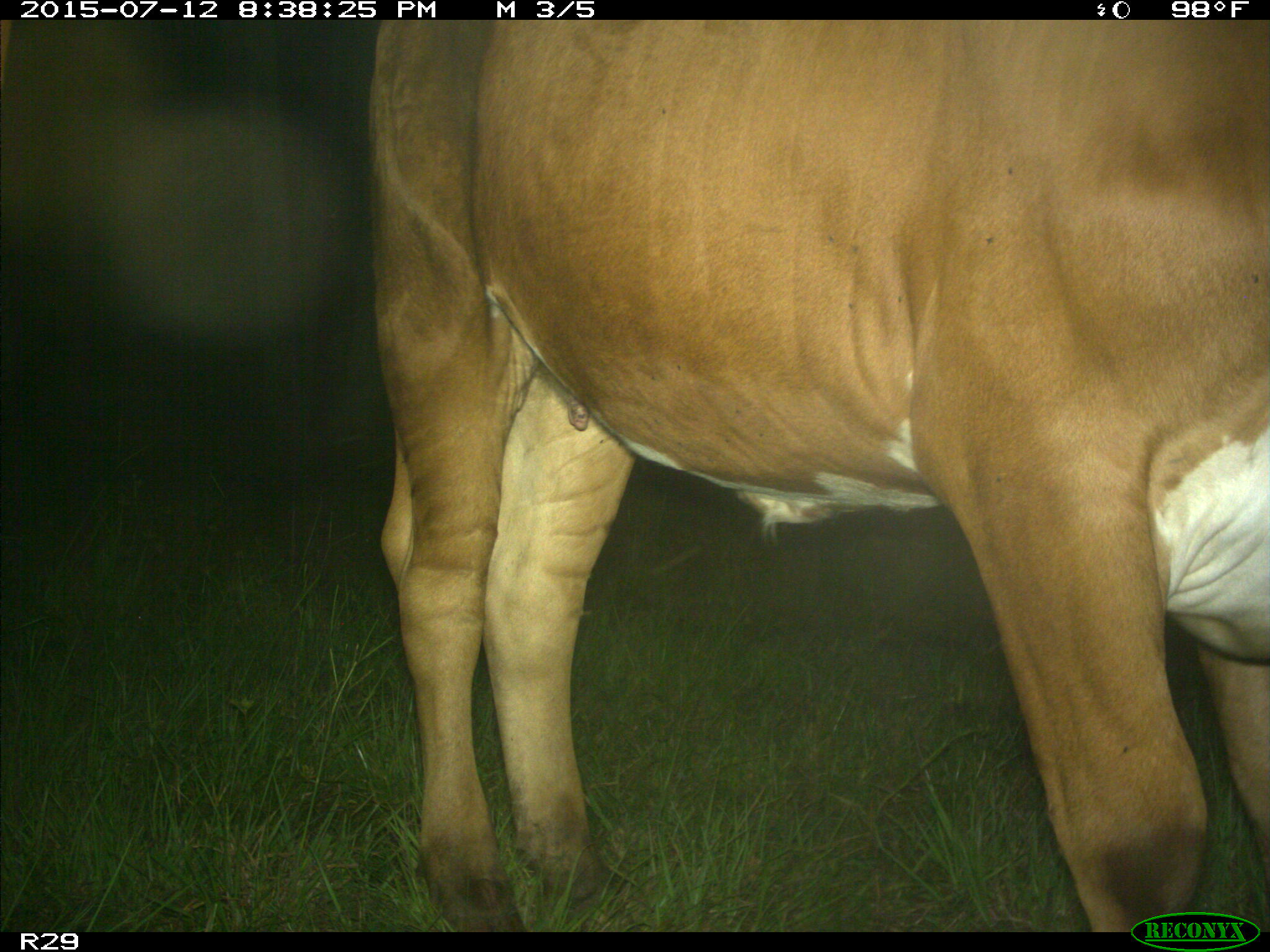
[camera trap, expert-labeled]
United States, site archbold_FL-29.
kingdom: Animalia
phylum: Chordata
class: Mammalia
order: Artiodactyla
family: Bovidae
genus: Bos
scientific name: Bos taurus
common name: domestic cow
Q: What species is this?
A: Bos taurus (domestic cow).